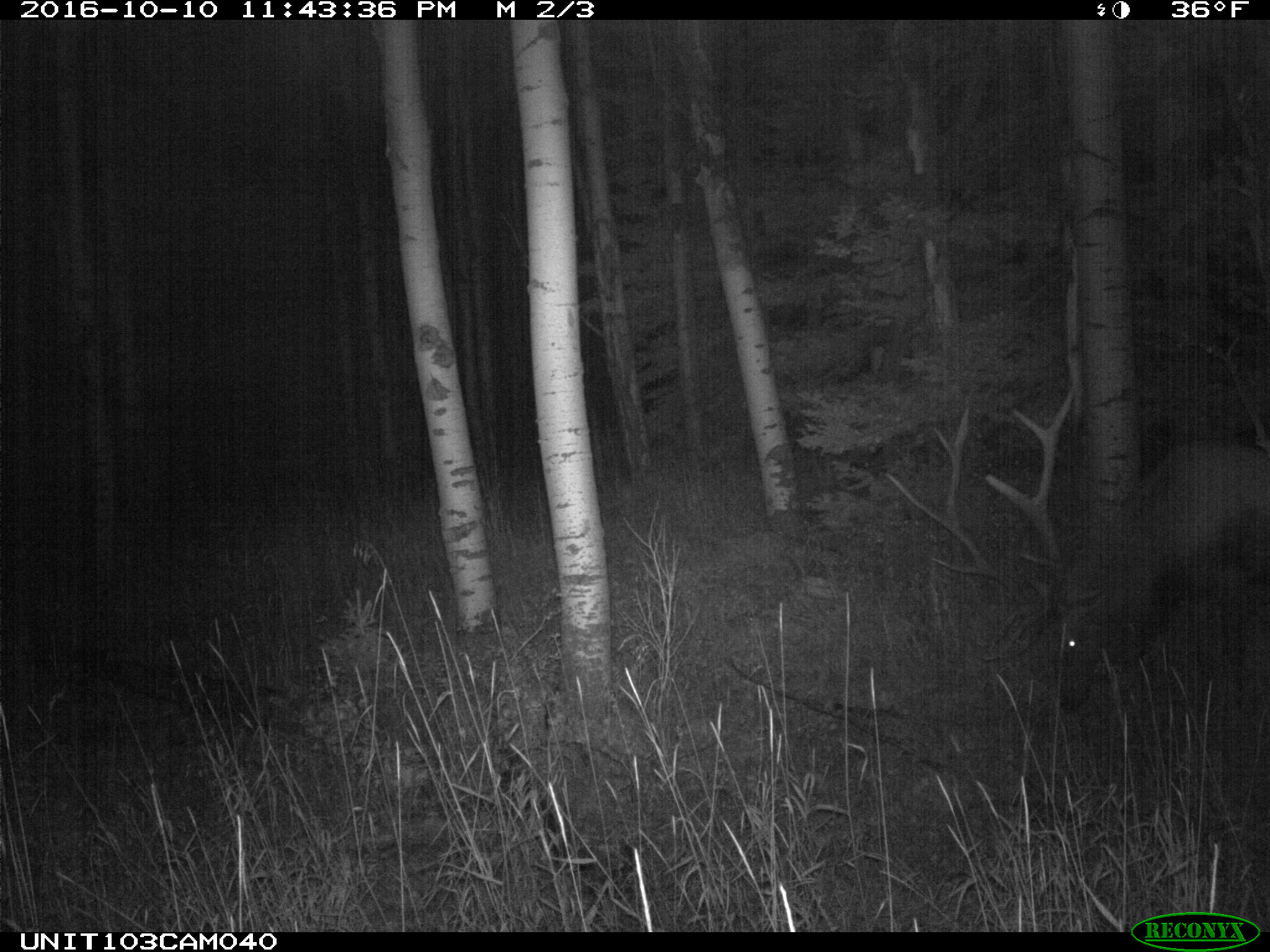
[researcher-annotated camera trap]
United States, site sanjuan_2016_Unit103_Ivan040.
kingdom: Animalia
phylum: Chordata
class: Mammalia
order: Artiodactyla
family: Cervidae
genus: Cervus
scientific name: Cervus elaphus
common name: red deer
Cervus elaphus (red deer).